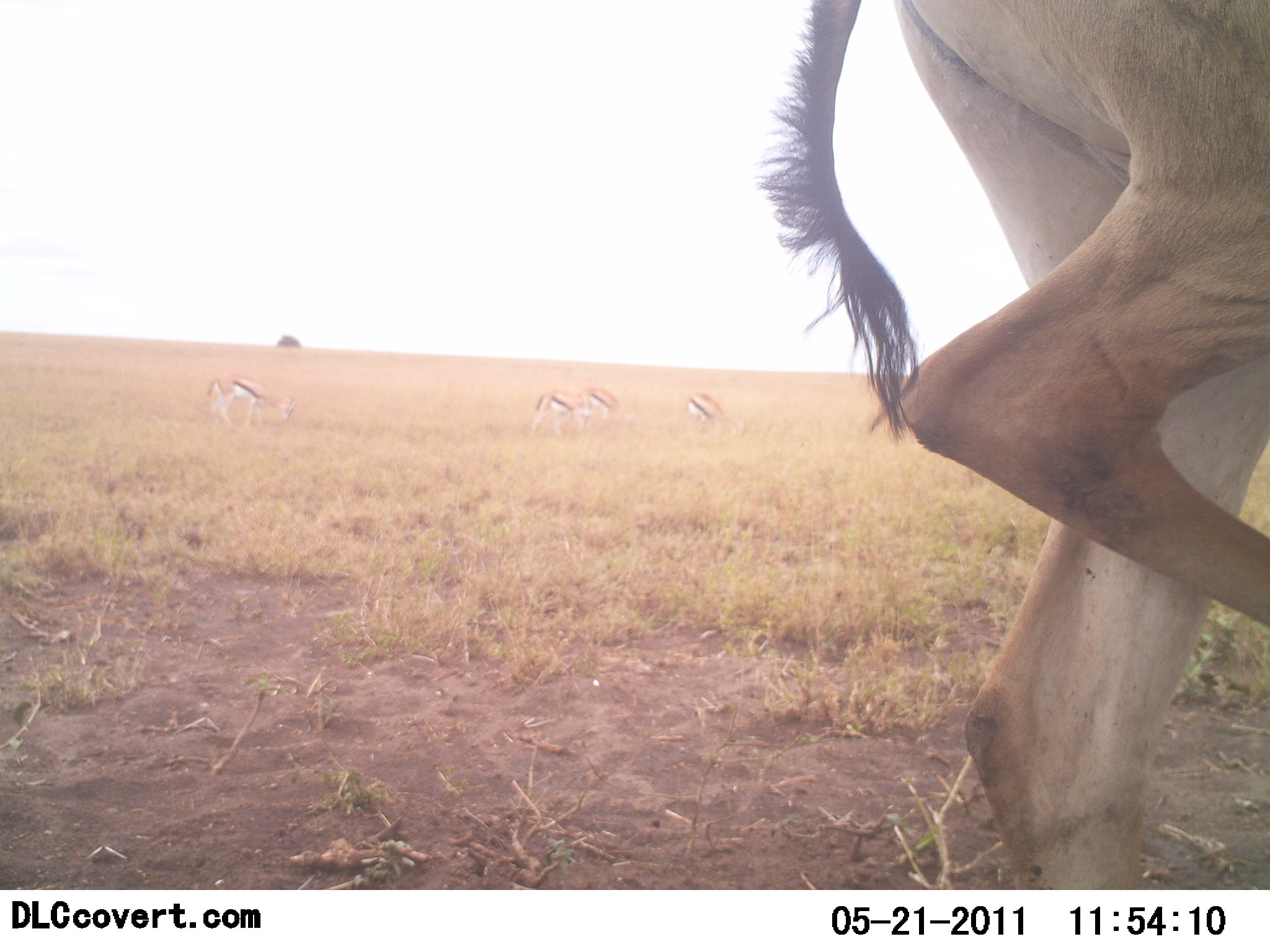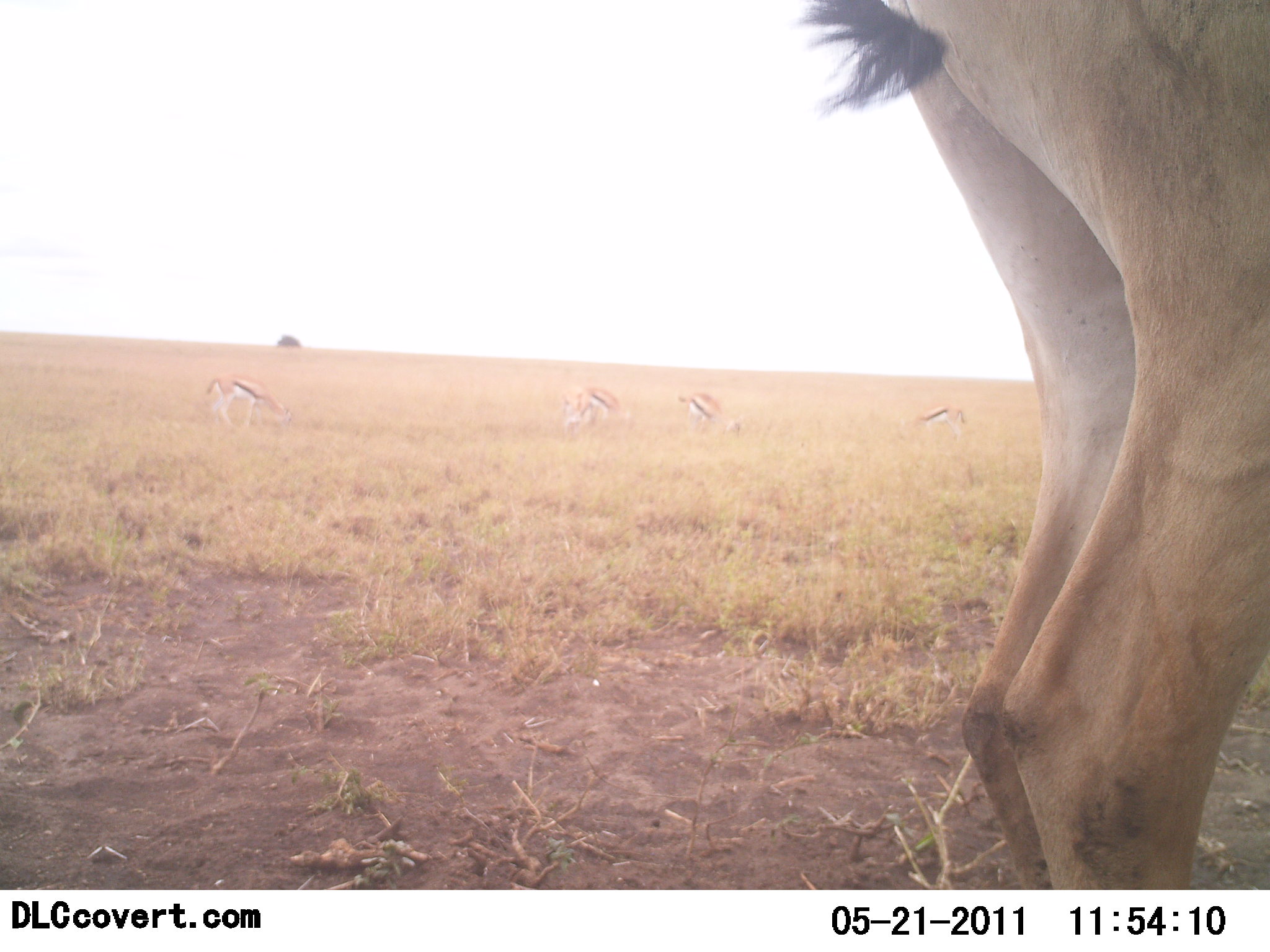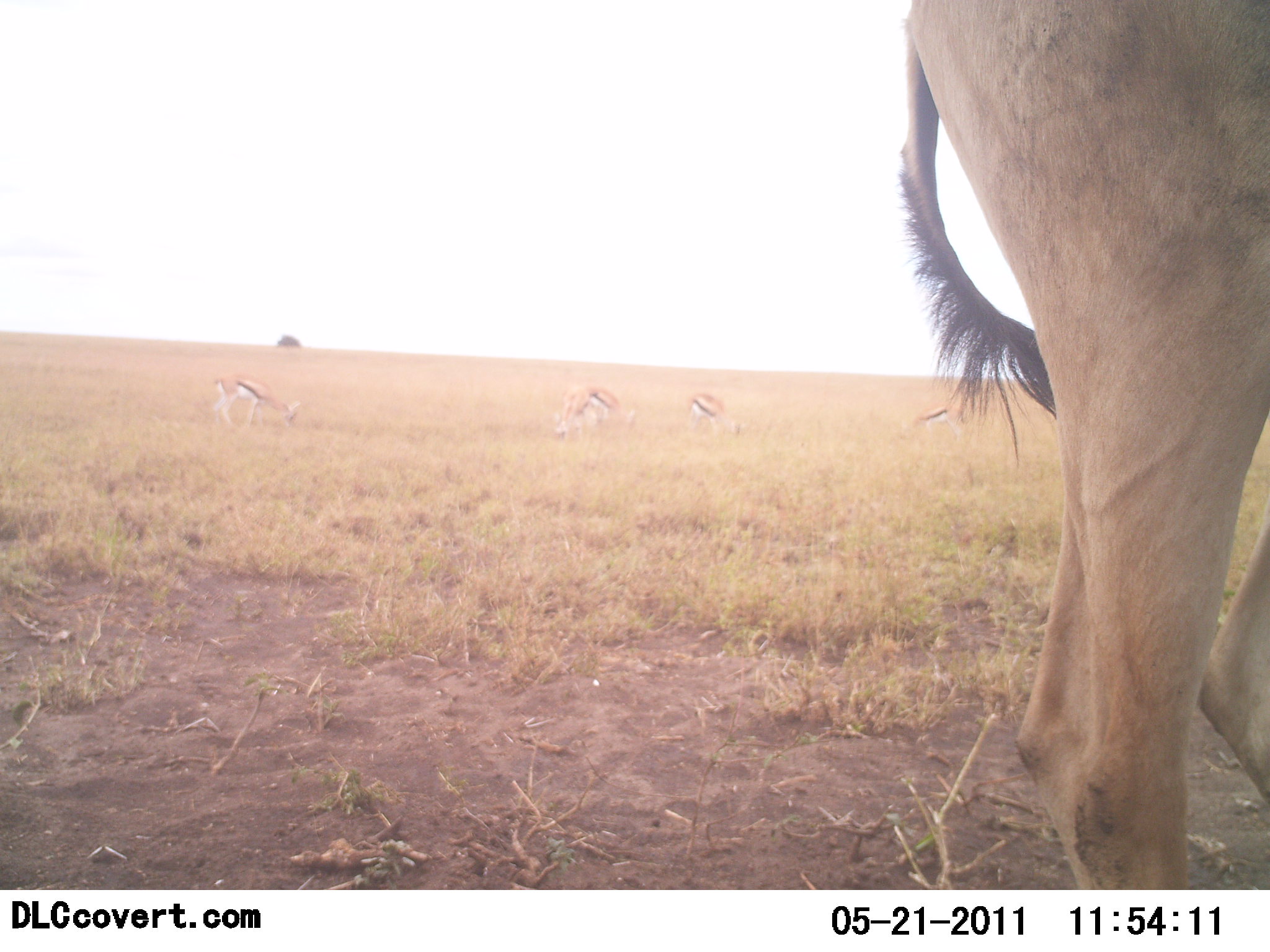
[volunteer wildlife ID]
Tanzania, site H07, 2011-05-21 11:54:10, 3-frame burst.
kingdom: Animalia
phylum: Chordata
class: Mammalia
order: Artiodactyla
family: Bovidae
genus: Eudorcas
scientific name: Eudorcas thomsonii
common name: thomson's gazelle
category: gazellethomsons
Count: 5.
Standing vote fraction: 53%.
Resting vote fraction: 0%.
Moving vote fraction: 27%.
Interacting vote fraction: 0%.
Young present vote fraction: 0%.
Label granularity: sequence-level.